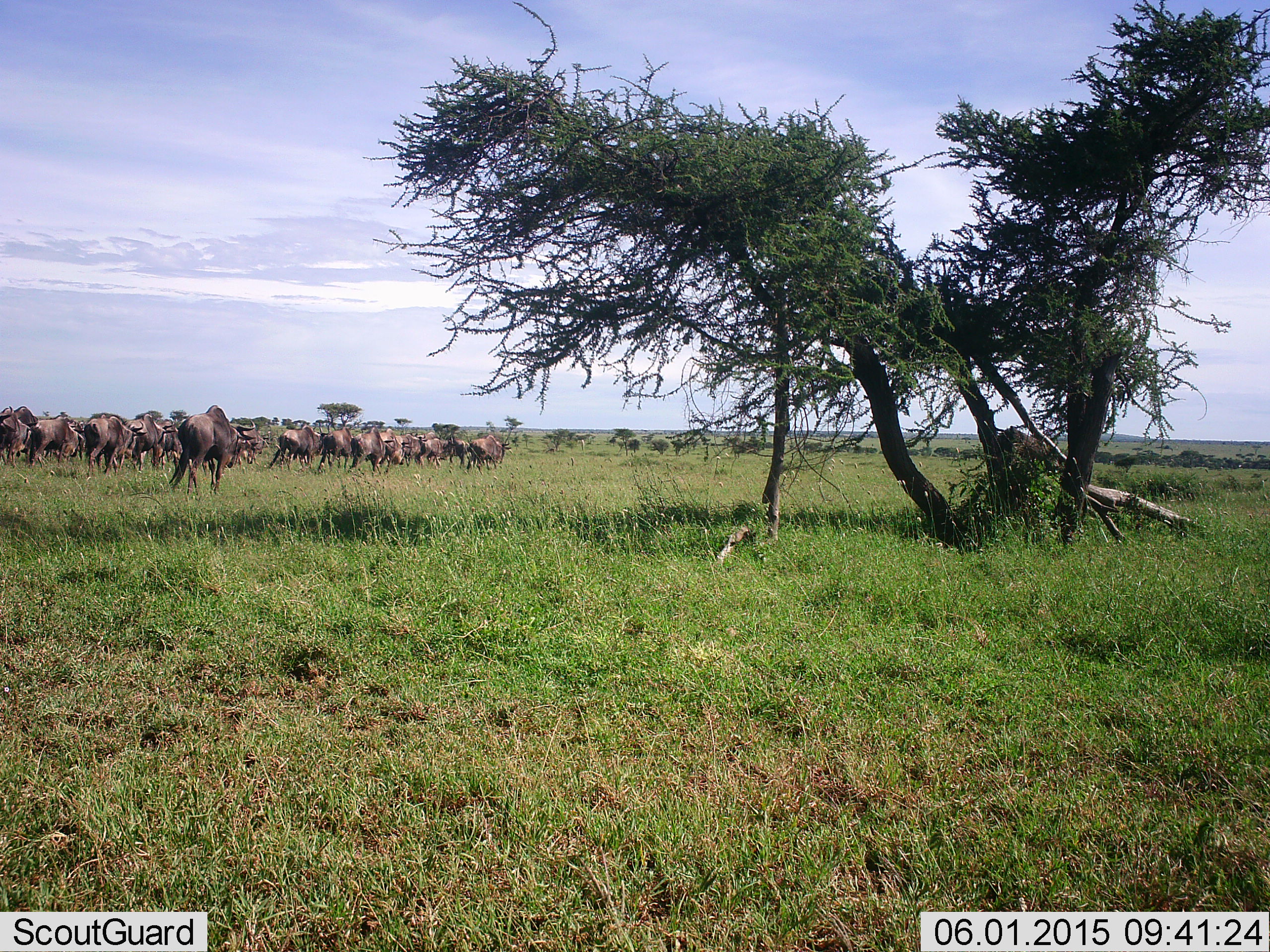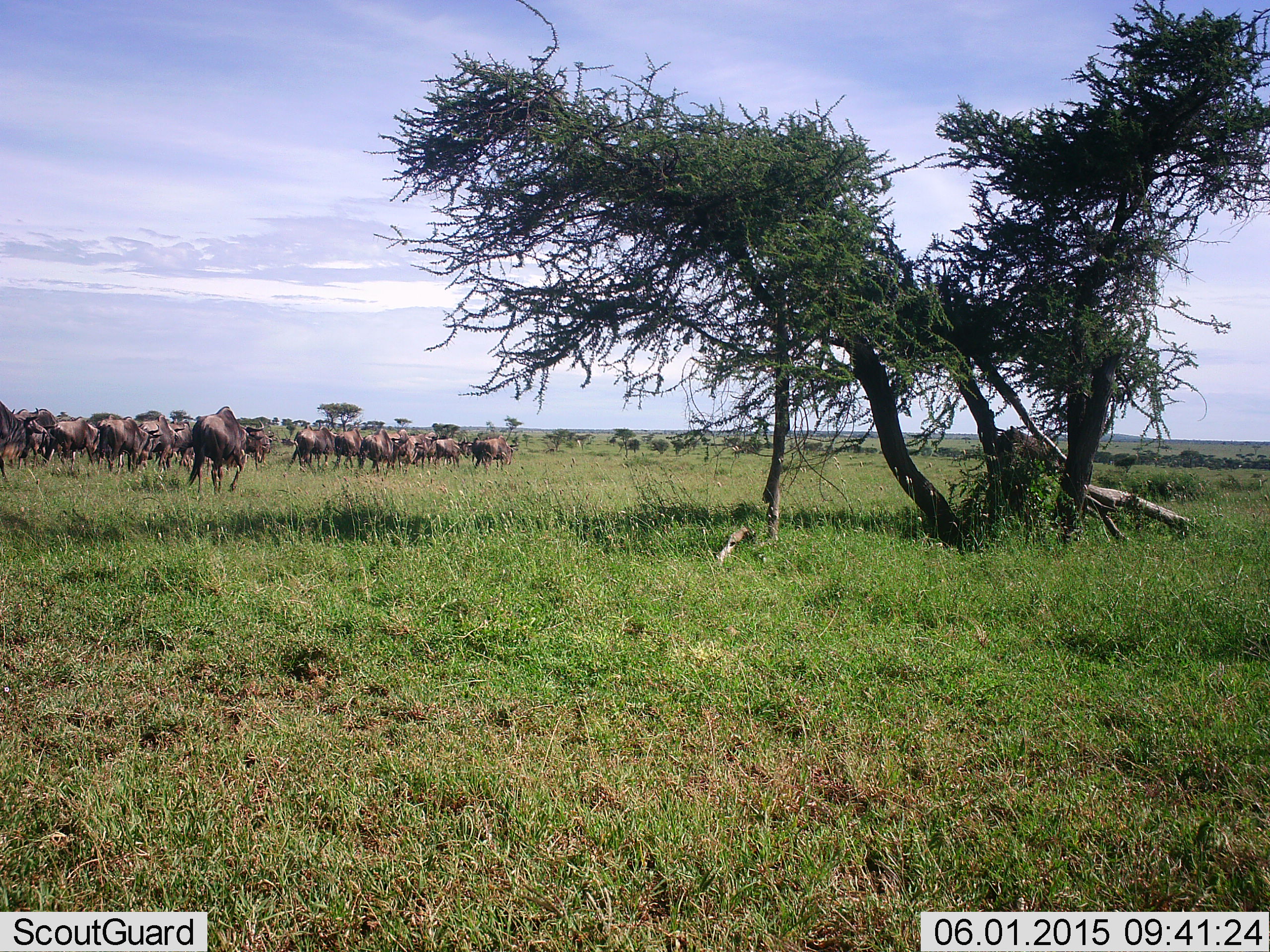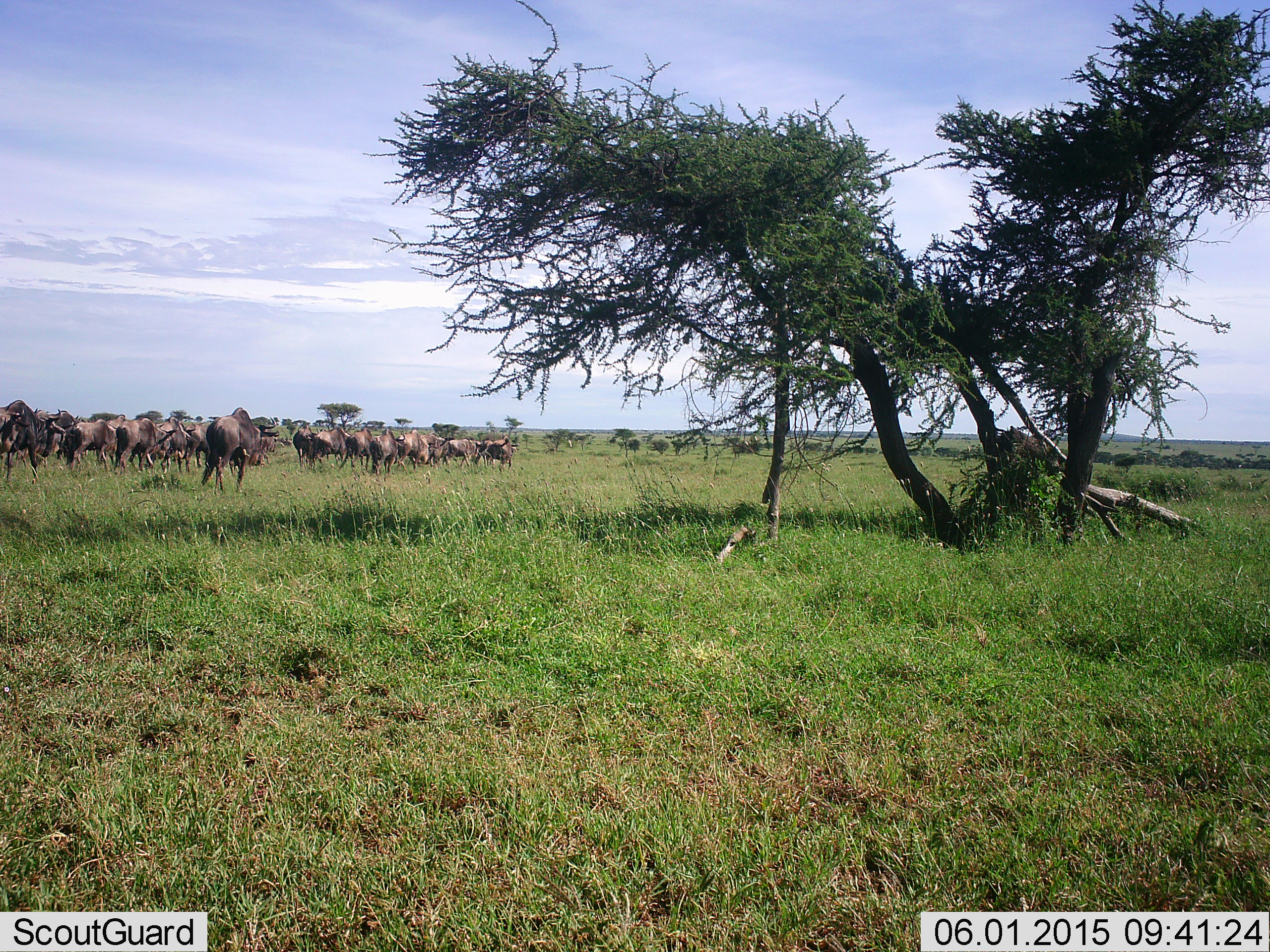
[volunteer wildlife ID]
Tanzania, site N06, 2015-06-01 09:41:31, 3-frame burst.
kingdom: Animalia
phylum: Chordata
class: Mammalia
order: Artiodactyla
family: Bovidae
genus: Connochaetes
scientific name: Connochaetes taurinus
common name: blue wildebeest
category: wildebeest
Wildebeest (blue wildebeest) (Connochaetes taurinus), count 11-50. Behavior (volunteer vote fractions): standing 0%, resting 0%, moving 100%, interacting 0%. Young present (vote fraction): 0%. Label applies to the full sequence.